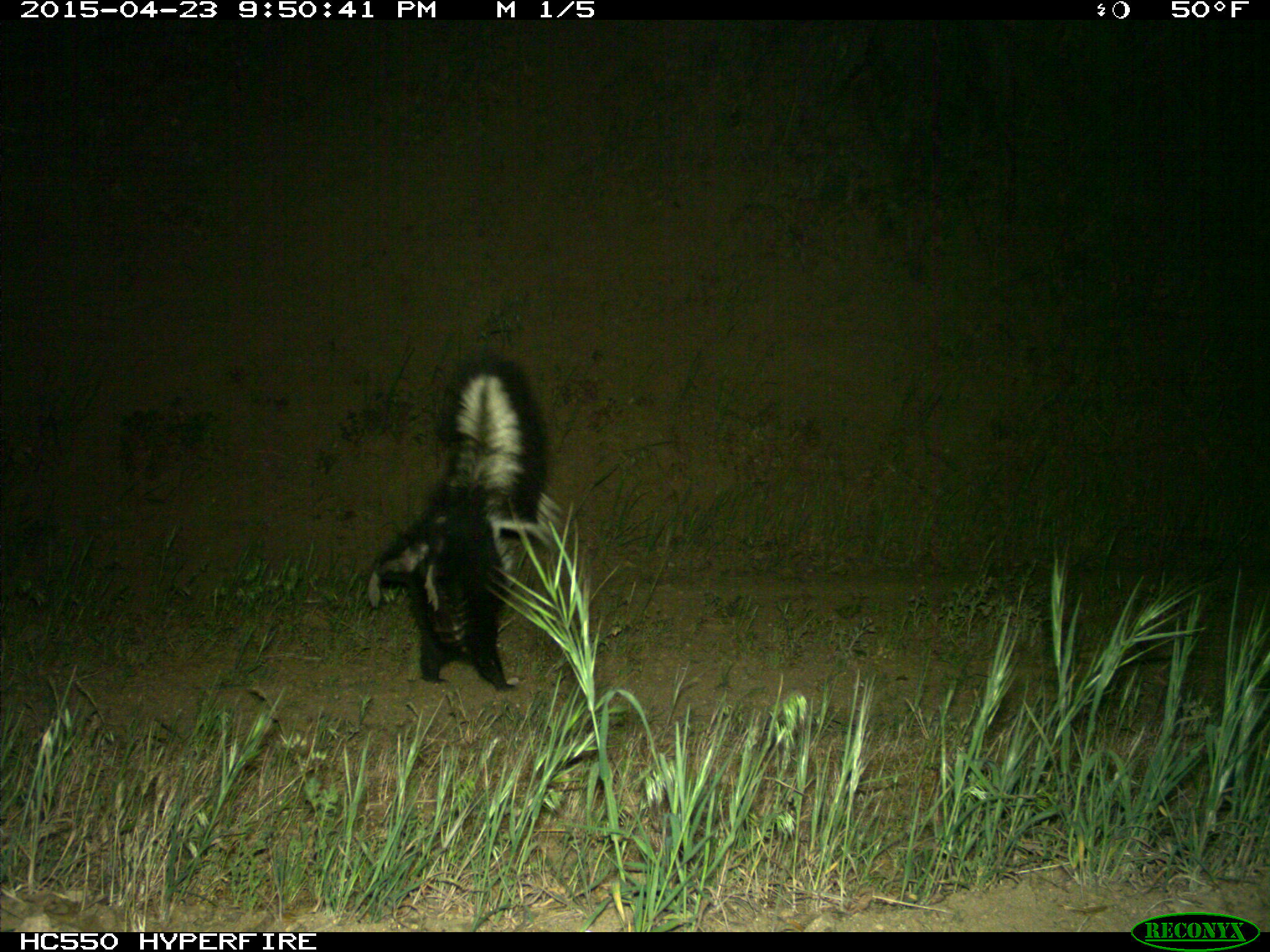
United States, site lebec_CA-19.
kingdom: Animalia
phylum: Chordata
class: Mammalia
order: Carnivora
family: Mephitidae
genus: Mephitis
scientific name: Mephitis mephitis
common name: striped skunk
Mephitis mephitis (striped skunk).